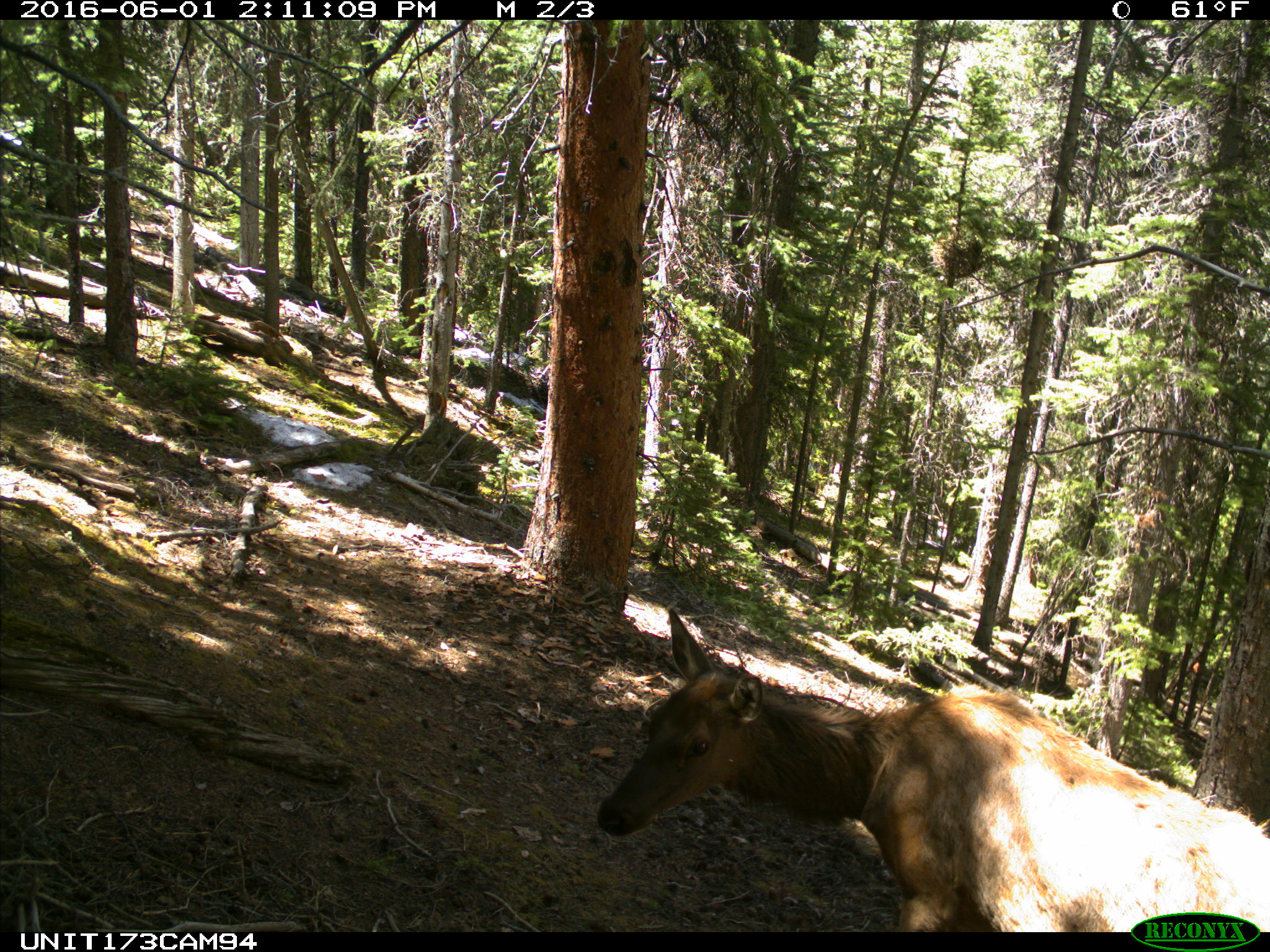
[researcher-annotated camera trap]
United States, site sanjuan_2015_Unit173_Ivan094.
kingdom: Animalia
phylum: Chordata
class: Mammalia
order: Artiodactyla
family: Cervidae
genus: Cervus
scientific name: Cervus elaphus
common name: red deer